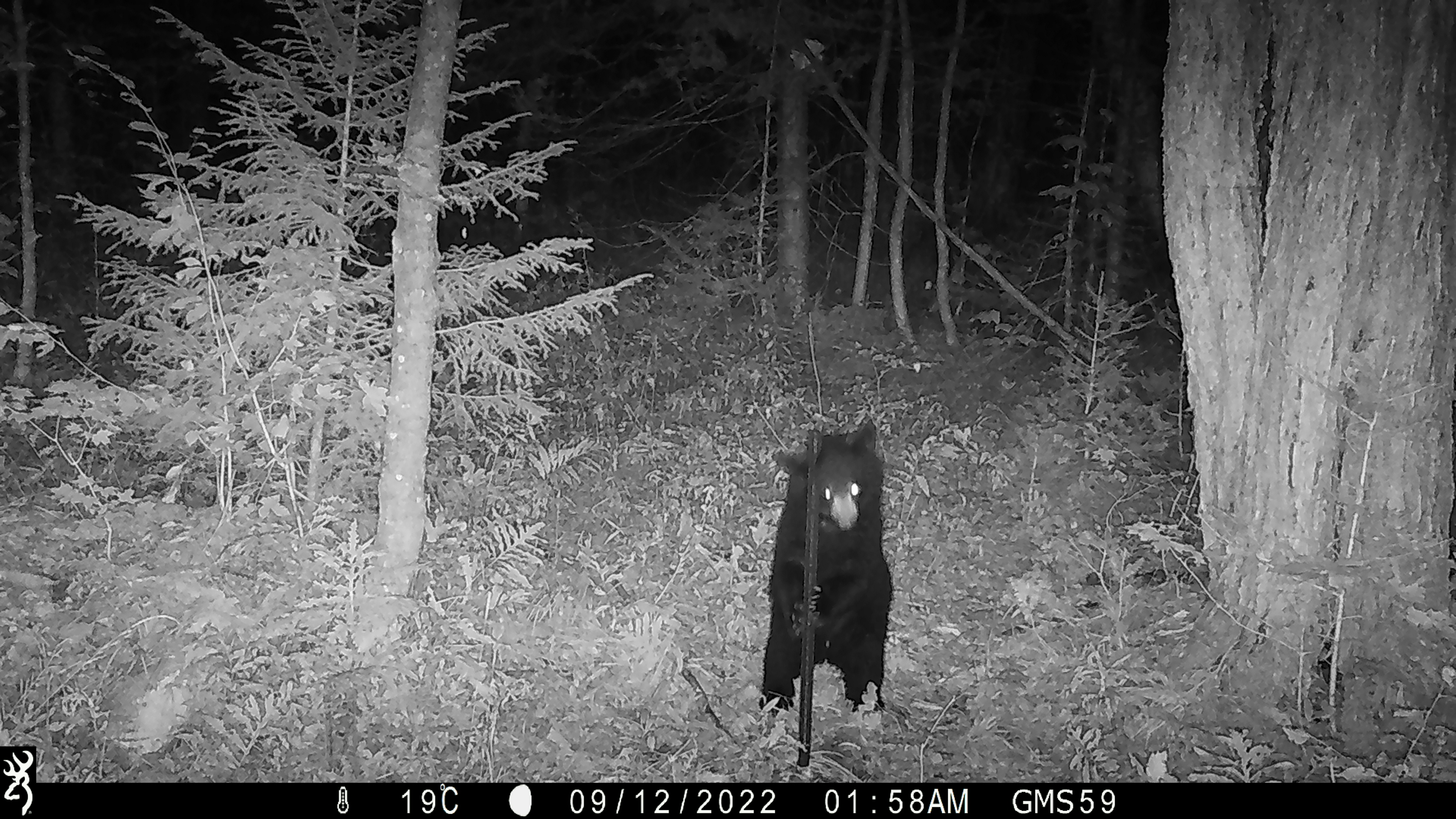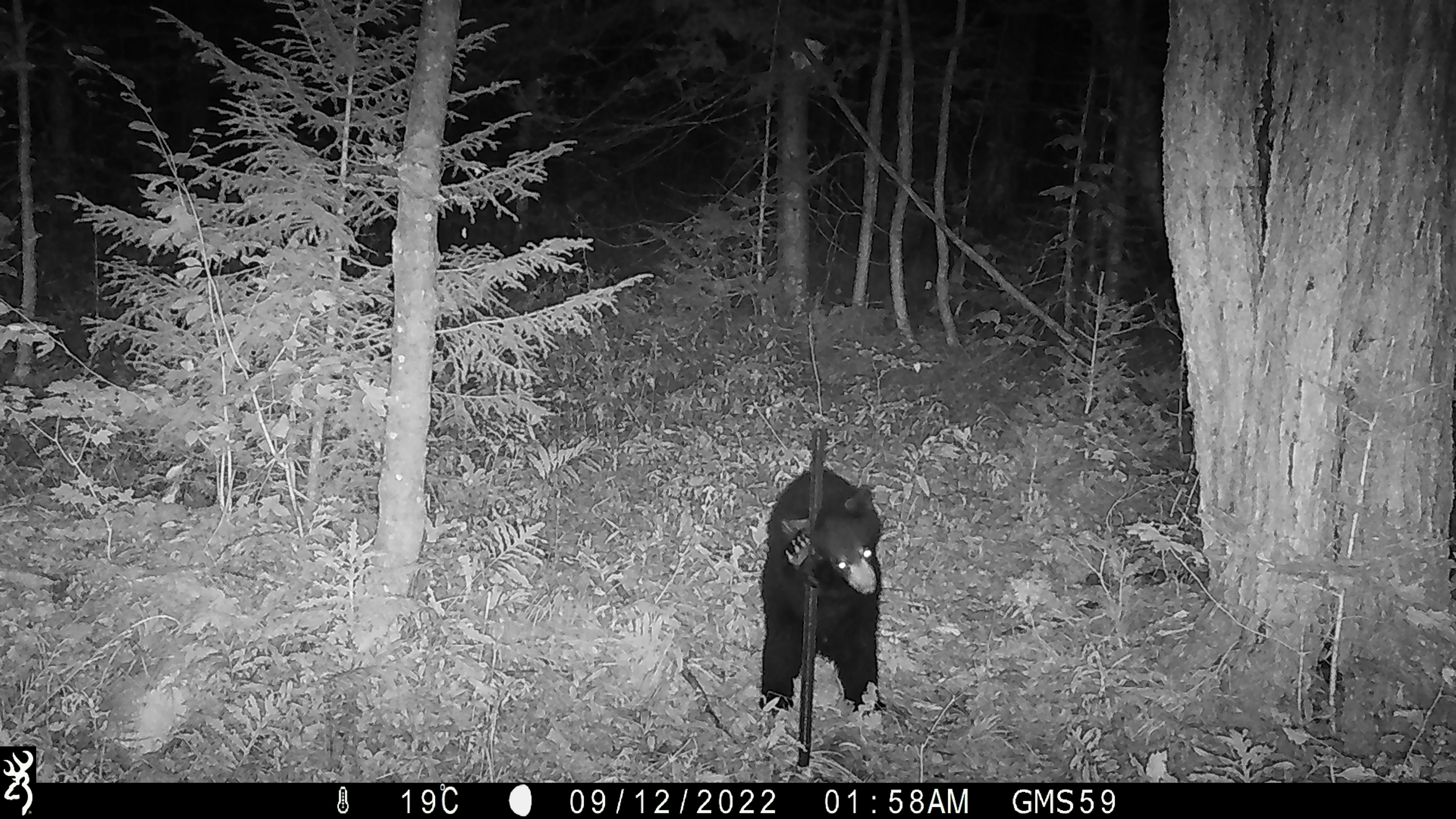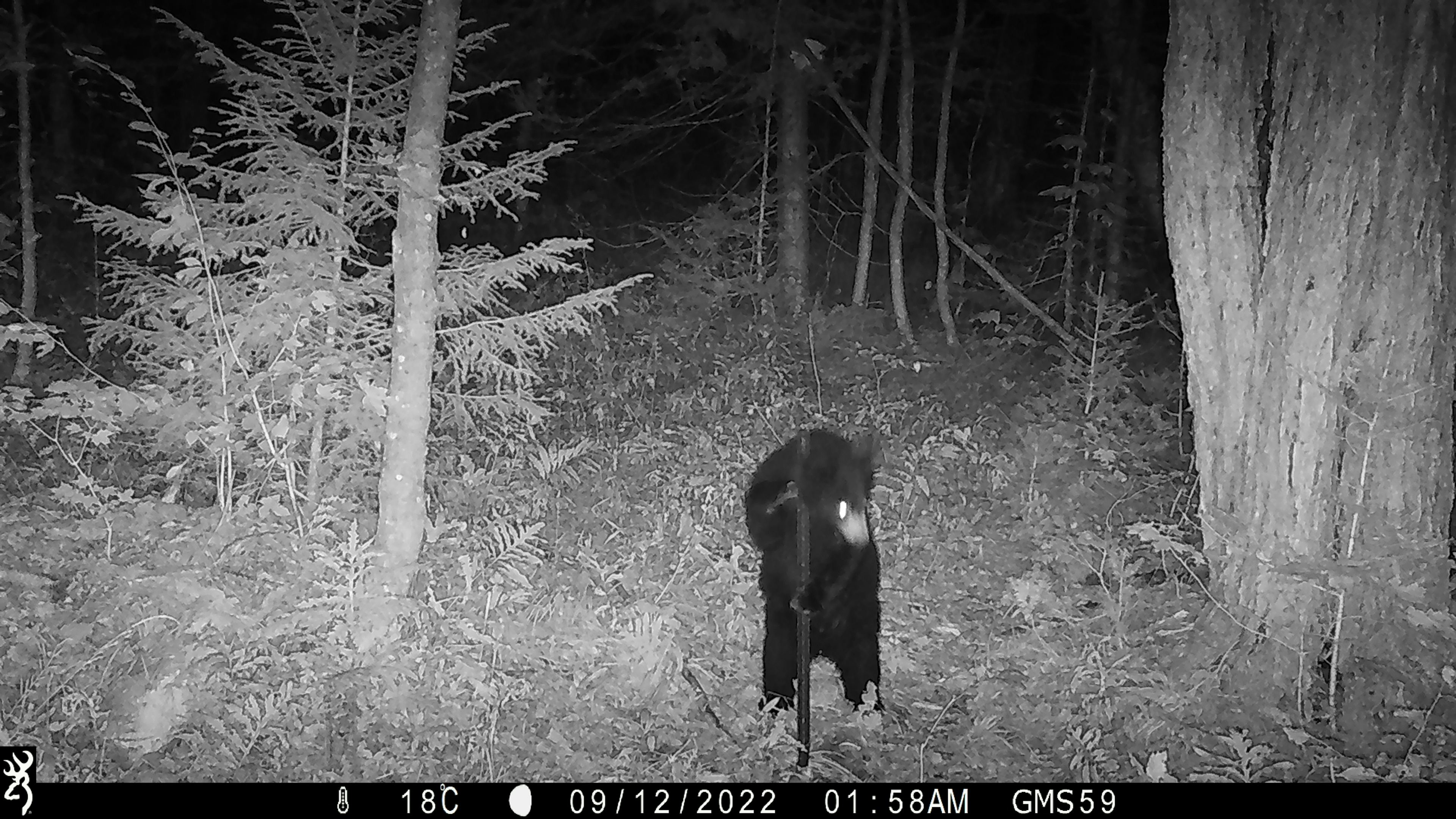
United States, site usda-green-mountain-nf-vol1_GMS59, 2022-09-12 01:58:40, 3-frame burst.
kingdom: Animalia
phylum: Chordata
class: Mammalia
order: Carnivora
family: Ursidae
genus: Ursus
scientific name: Ursus americanus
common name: black bear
Black bear (Ursus americanus).